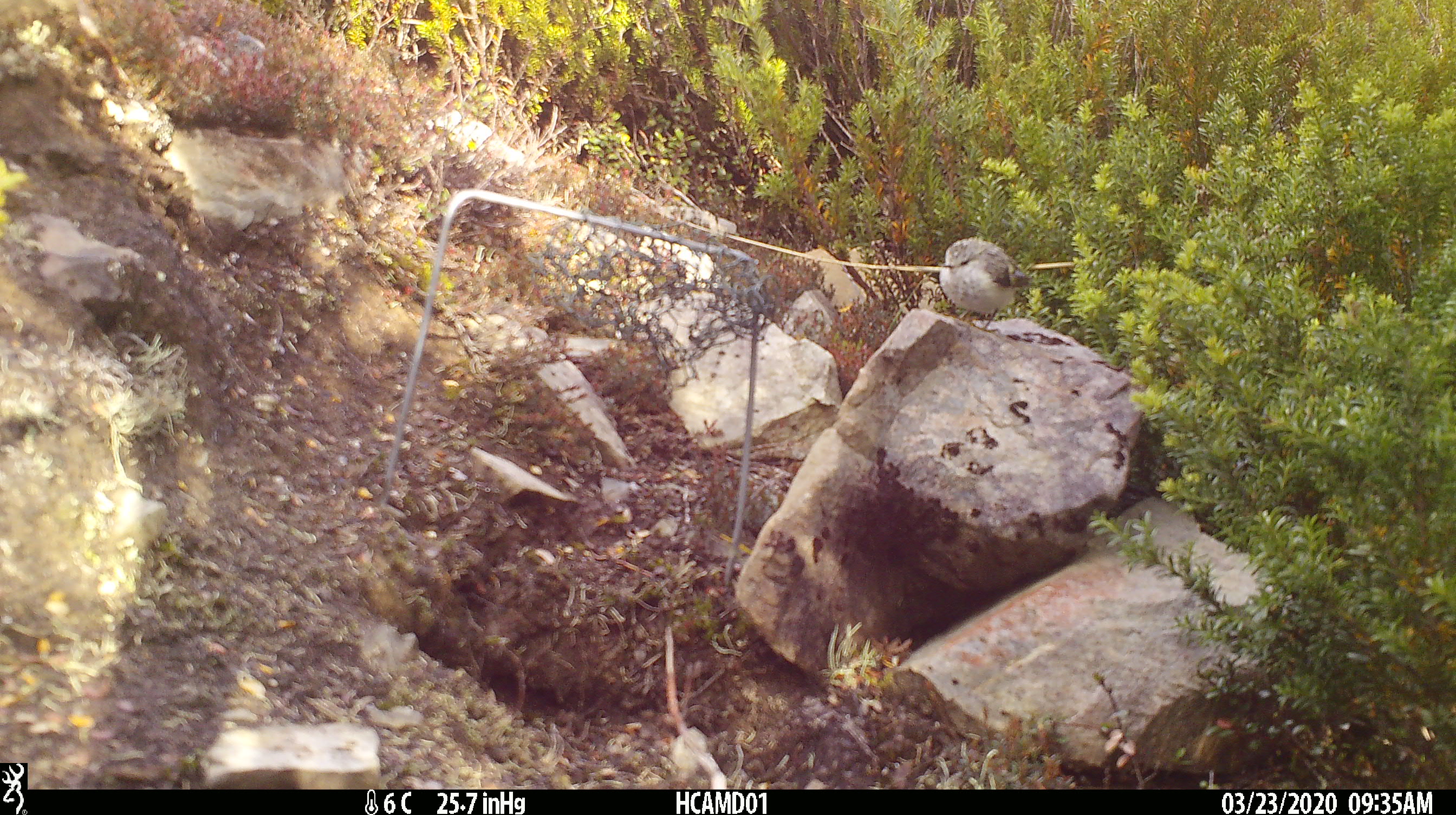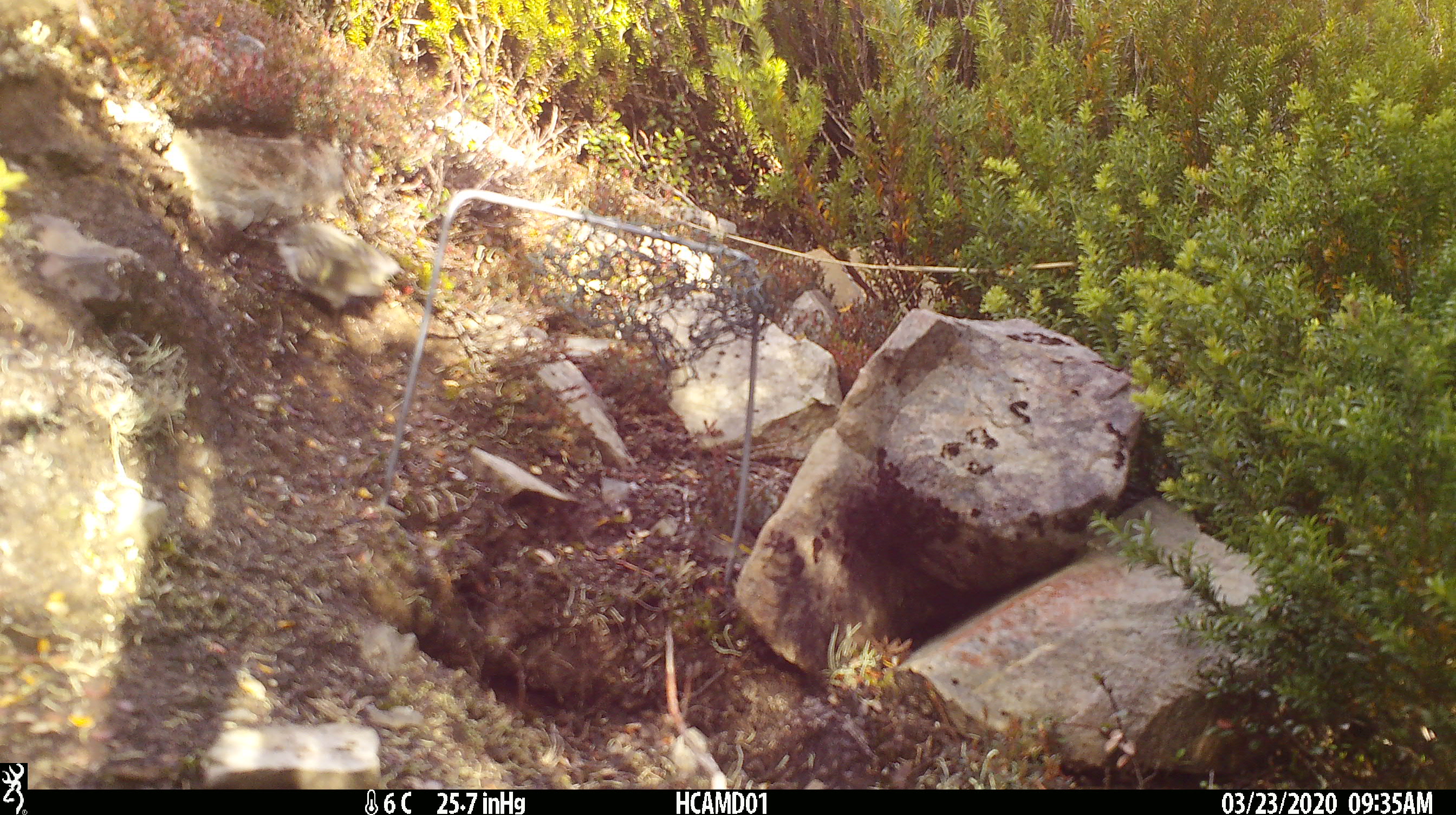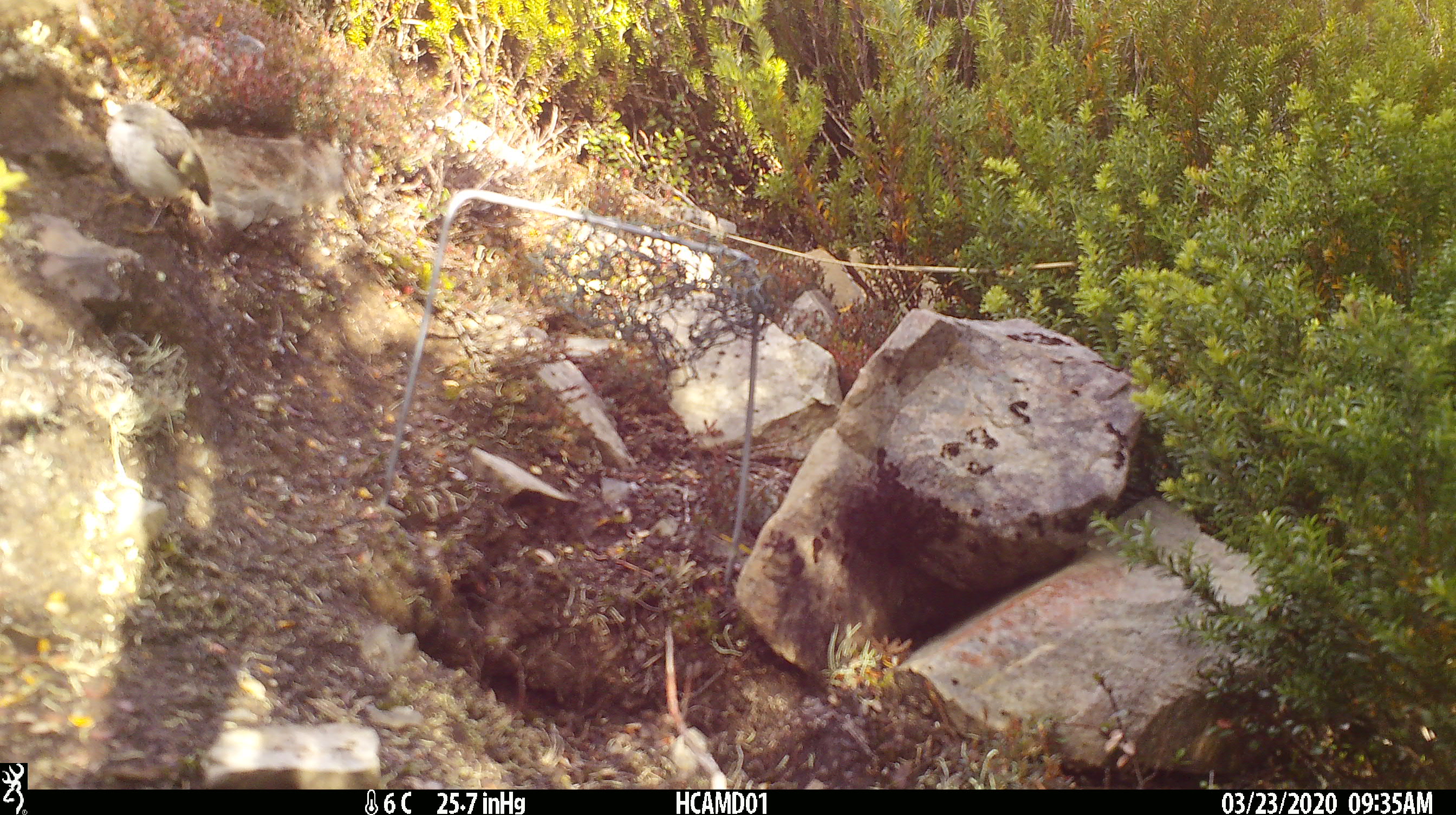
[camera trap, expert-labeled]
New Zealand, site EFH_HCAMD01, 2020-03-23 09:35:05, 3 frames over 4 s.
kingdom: Animalia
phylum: Chordata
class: Aves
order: Passeriformes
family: Acanthisittidae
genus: Acanthisitta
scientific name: Acanthisitta chloris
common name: rifleman